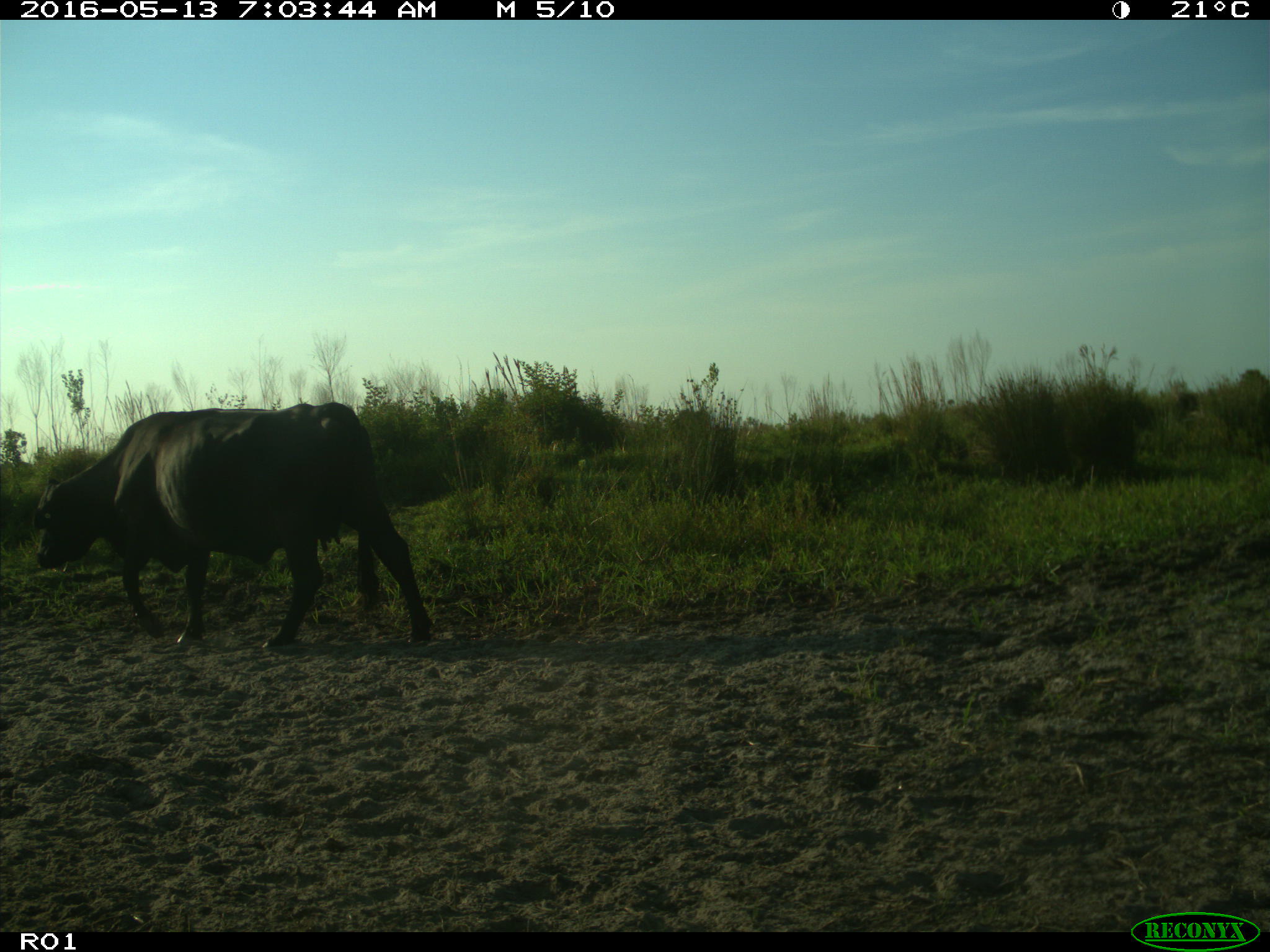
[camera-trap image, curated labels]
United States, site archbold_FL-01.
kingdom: Animalia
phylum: Chordata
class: Mammalia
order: Artiodactyla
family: Bovidae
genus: Bos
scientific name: Bos taurus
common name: domestic cow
Bos taurus (domestic cow).